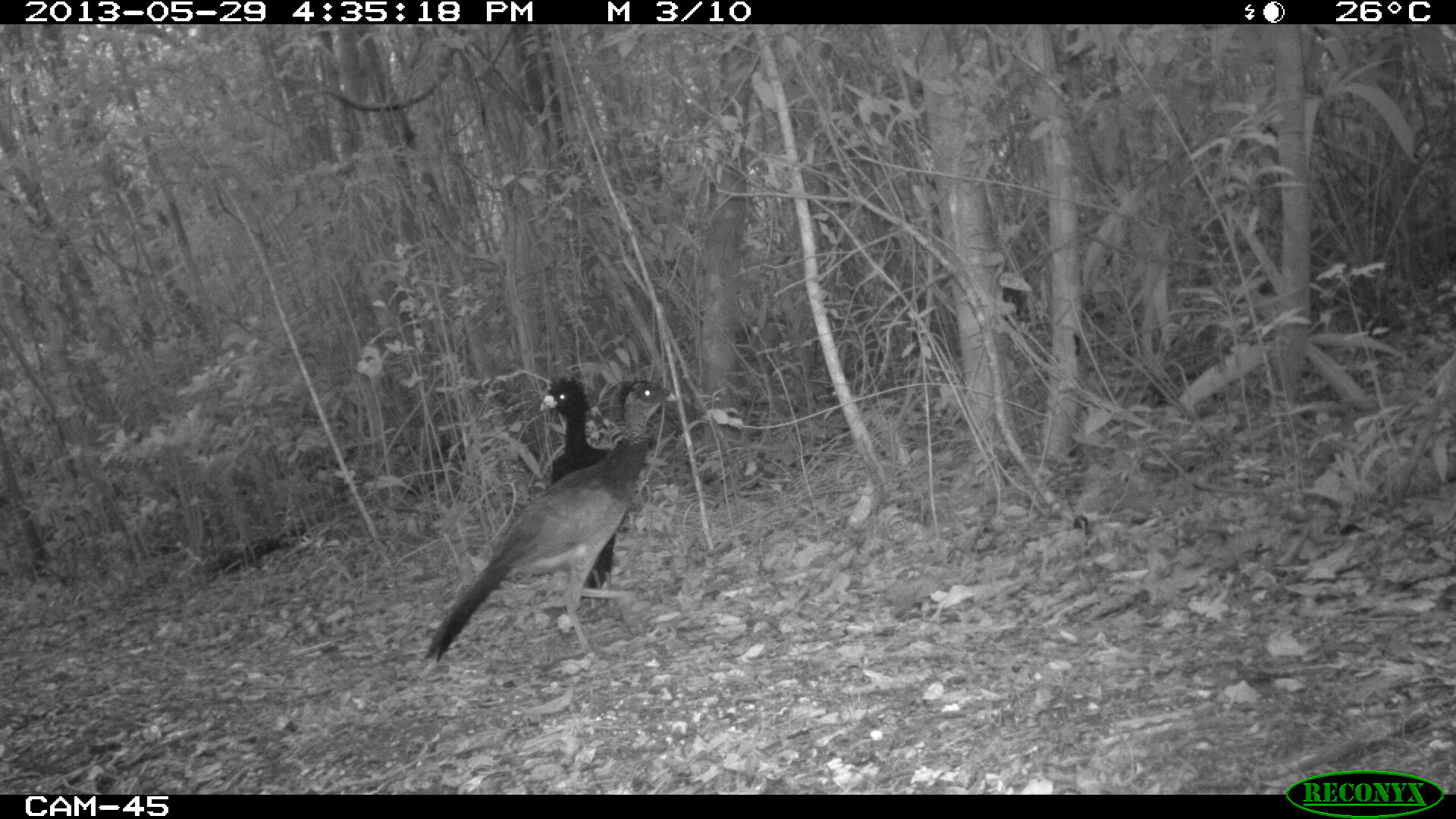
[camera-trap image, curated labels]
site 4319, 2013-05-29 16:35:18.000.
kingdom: Animalia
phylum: Chordata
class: Aves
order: Galliformes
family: Cracidae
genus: Crax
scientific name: Crax rubra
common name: great curassow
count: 2